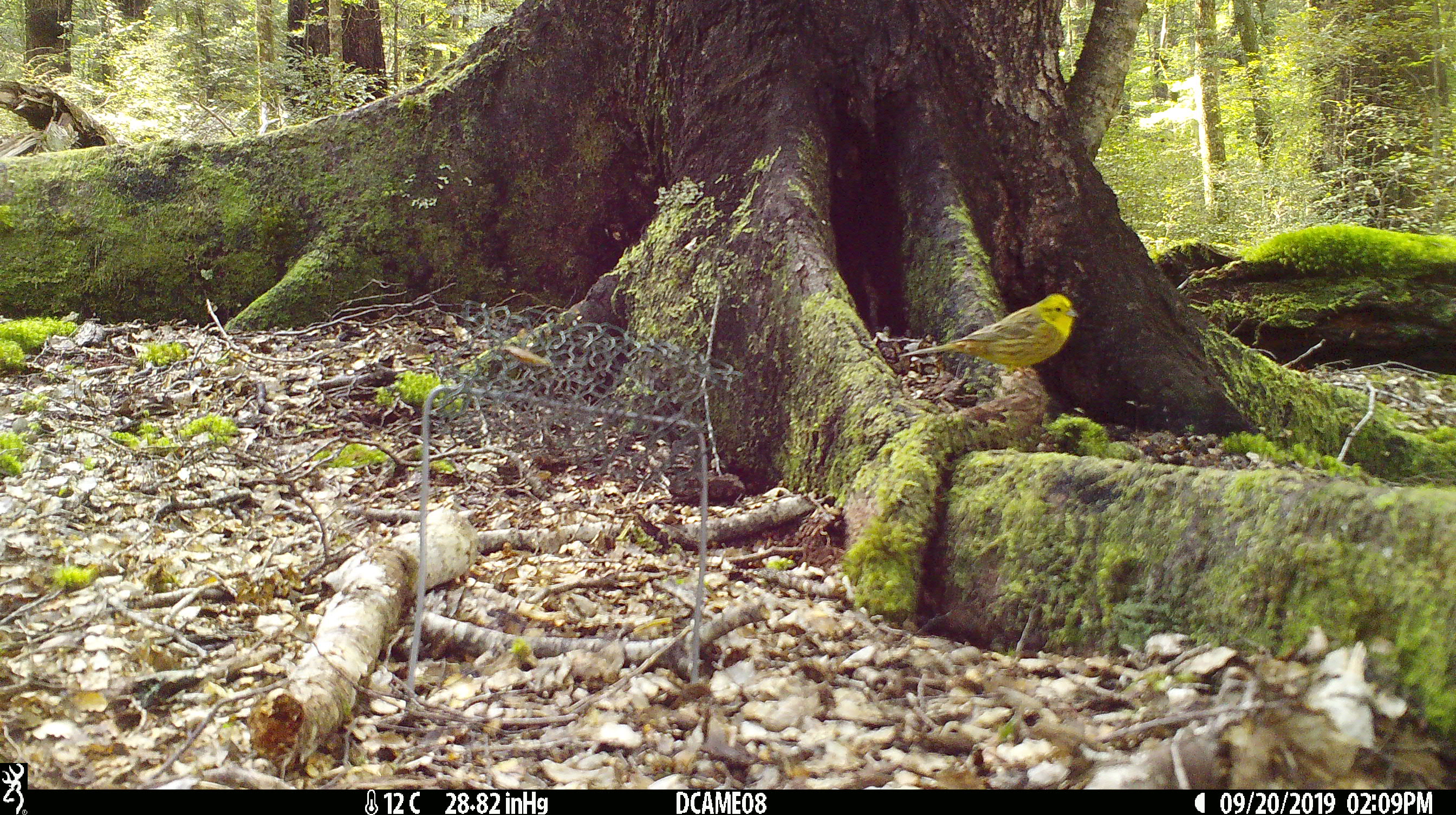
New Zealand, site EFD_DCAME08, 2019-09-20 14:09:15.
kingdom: Animalia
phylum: Chordata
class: Aves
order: Passeriformes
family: Emberizidae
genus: Emberiza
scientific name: Emberiza citrinella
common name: yellowhammer